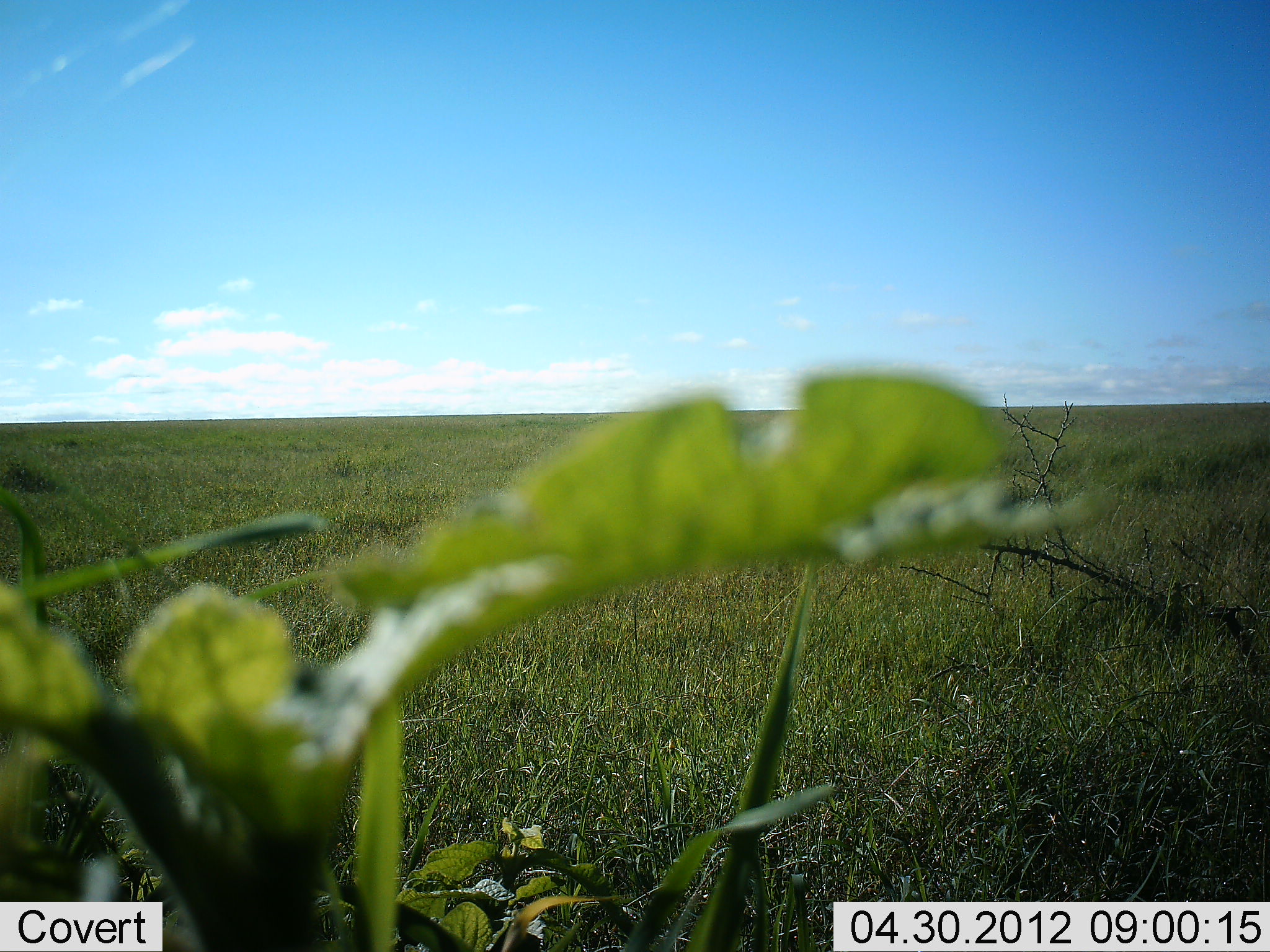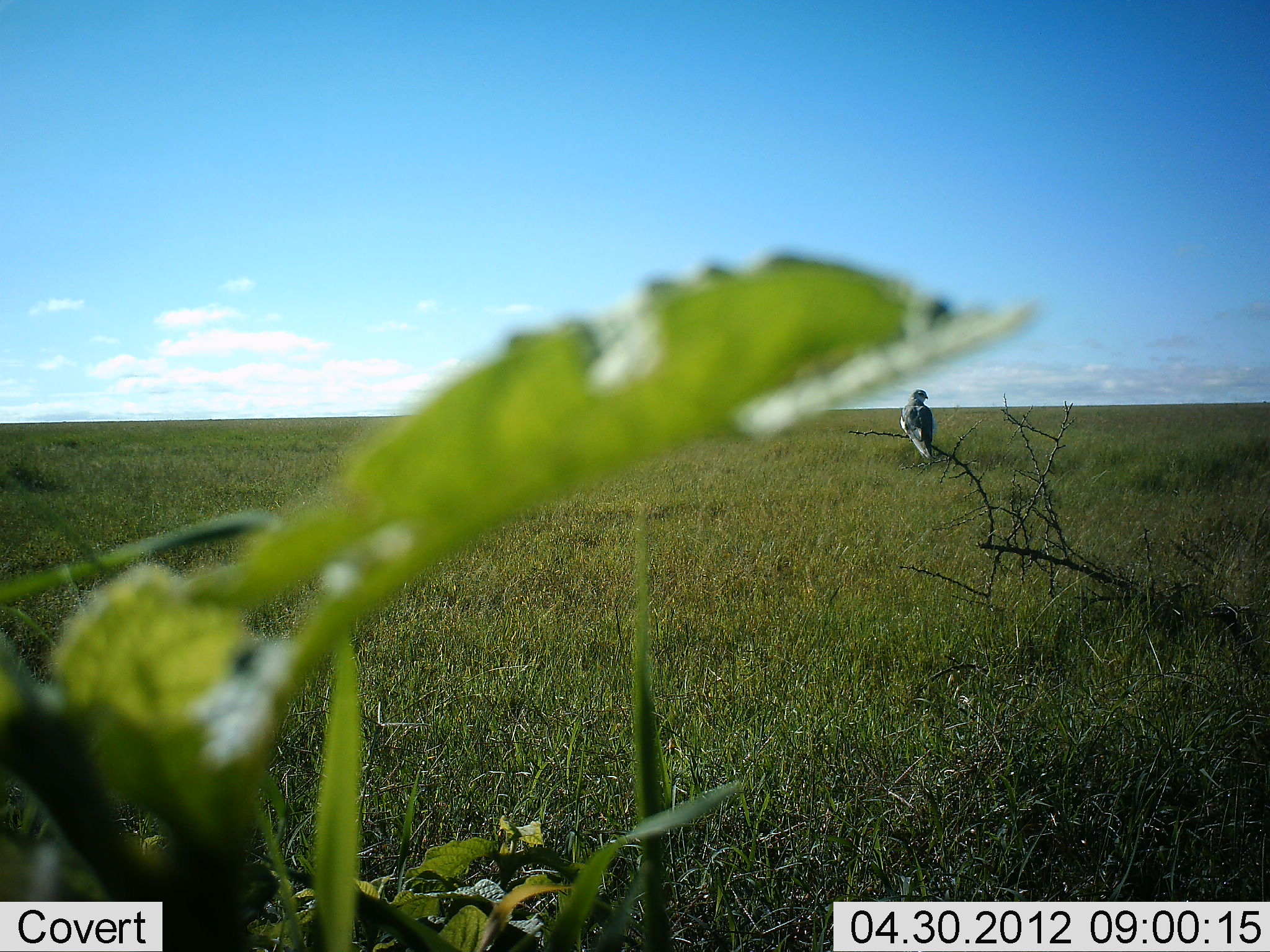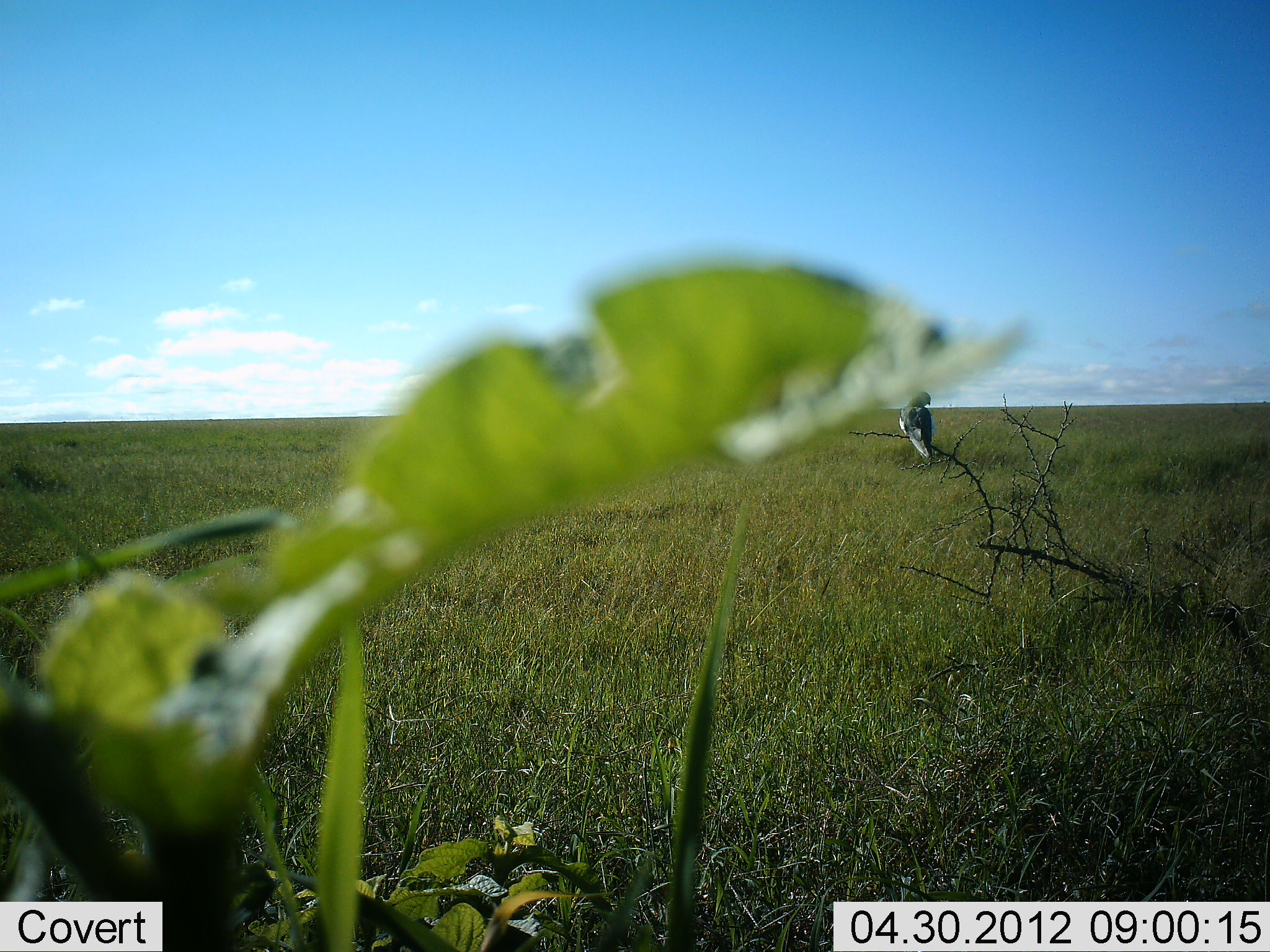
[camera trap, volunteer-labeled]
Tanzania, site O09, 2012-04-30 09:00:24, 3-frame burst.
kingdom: Animalia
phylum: Chordata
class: Aves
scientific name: Aves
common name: bird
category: otherbird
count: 1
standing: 12%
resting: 88%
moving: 0%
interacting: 0%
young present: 0%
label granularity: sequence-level